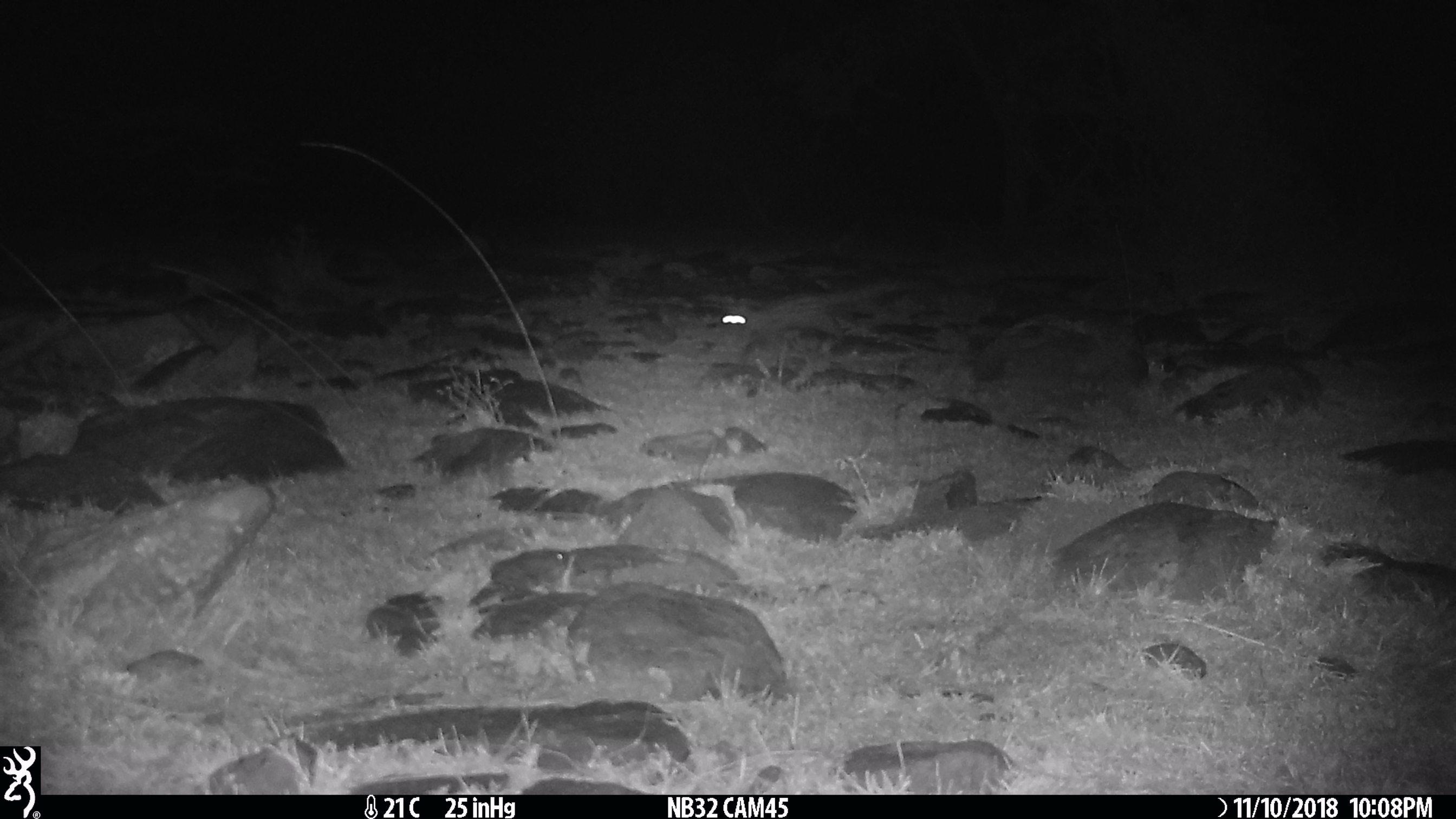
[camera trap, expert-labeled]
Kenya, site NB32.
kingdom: Animalia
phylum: Chordata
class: Mammalia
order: Carnivora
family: Viverridae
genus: Genetta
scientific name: Genetta genetta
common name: genet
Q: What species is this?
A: Genet (Genetta genetta).